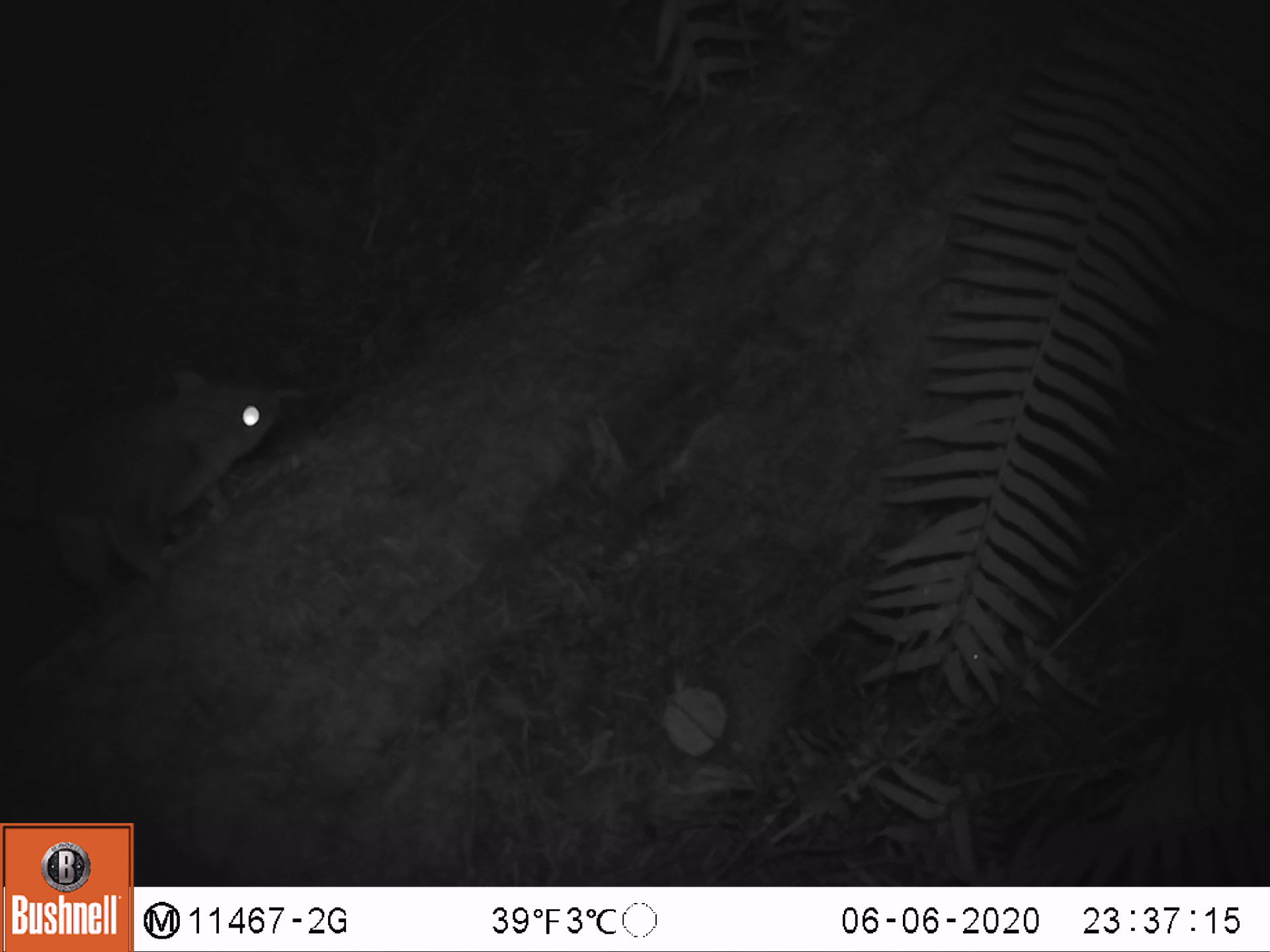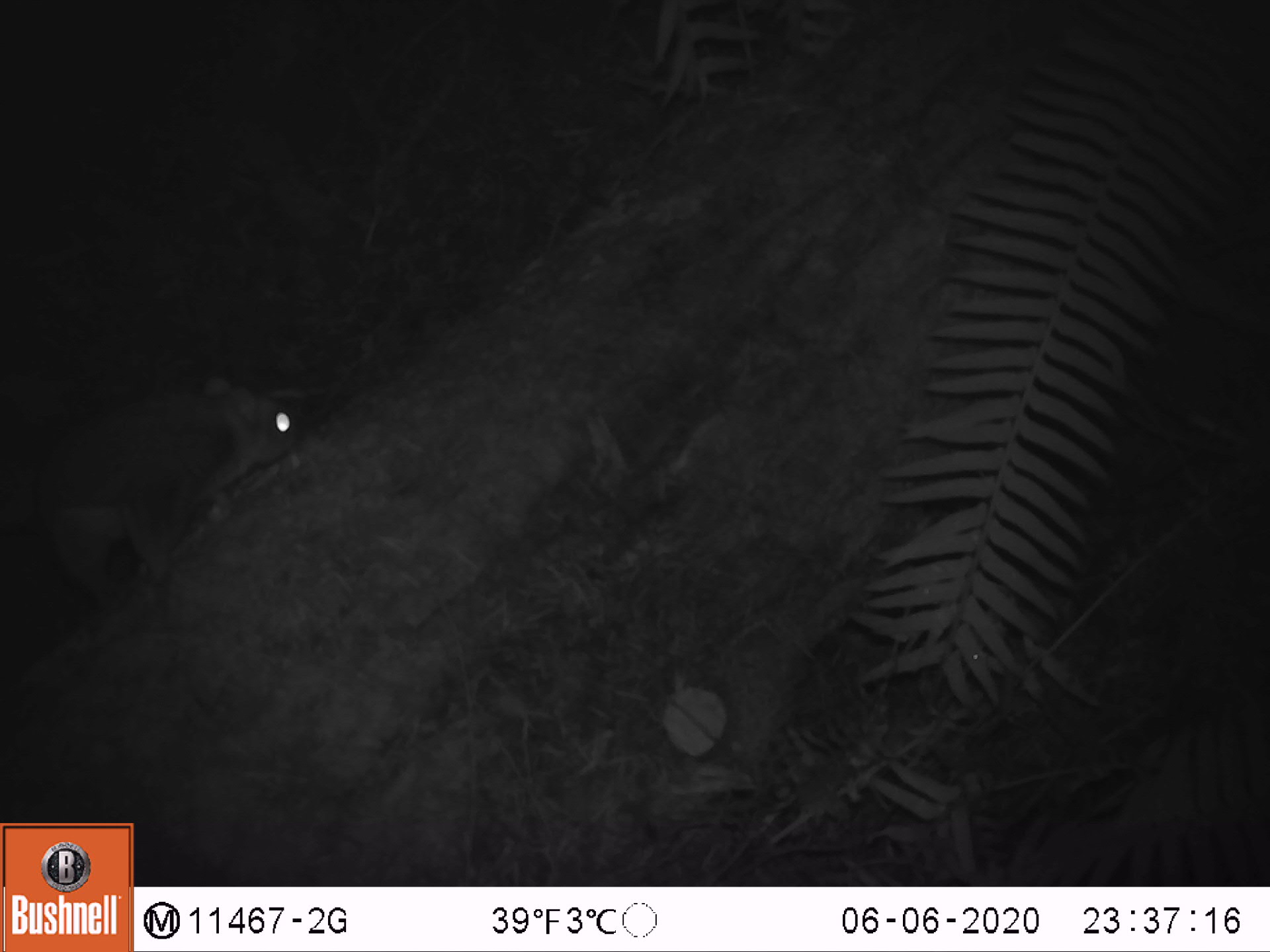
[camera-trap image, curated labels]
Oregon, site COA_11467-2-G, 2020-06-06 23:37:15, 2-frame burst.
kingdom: Animalia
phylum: Chordata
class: Mammalia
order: Rodentia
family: Sciuridae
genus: Glaucomys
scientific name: Glaucomys oregonensis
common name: humboldt's flying squirrel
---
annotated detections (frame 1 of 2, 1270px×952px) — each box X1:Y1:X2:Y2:
humboldt's flying squirrel: 0:356:290:621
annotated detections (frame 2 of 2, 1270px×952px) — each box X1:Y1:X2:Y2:
humboldt's flying squirrel: 4:348:311:634